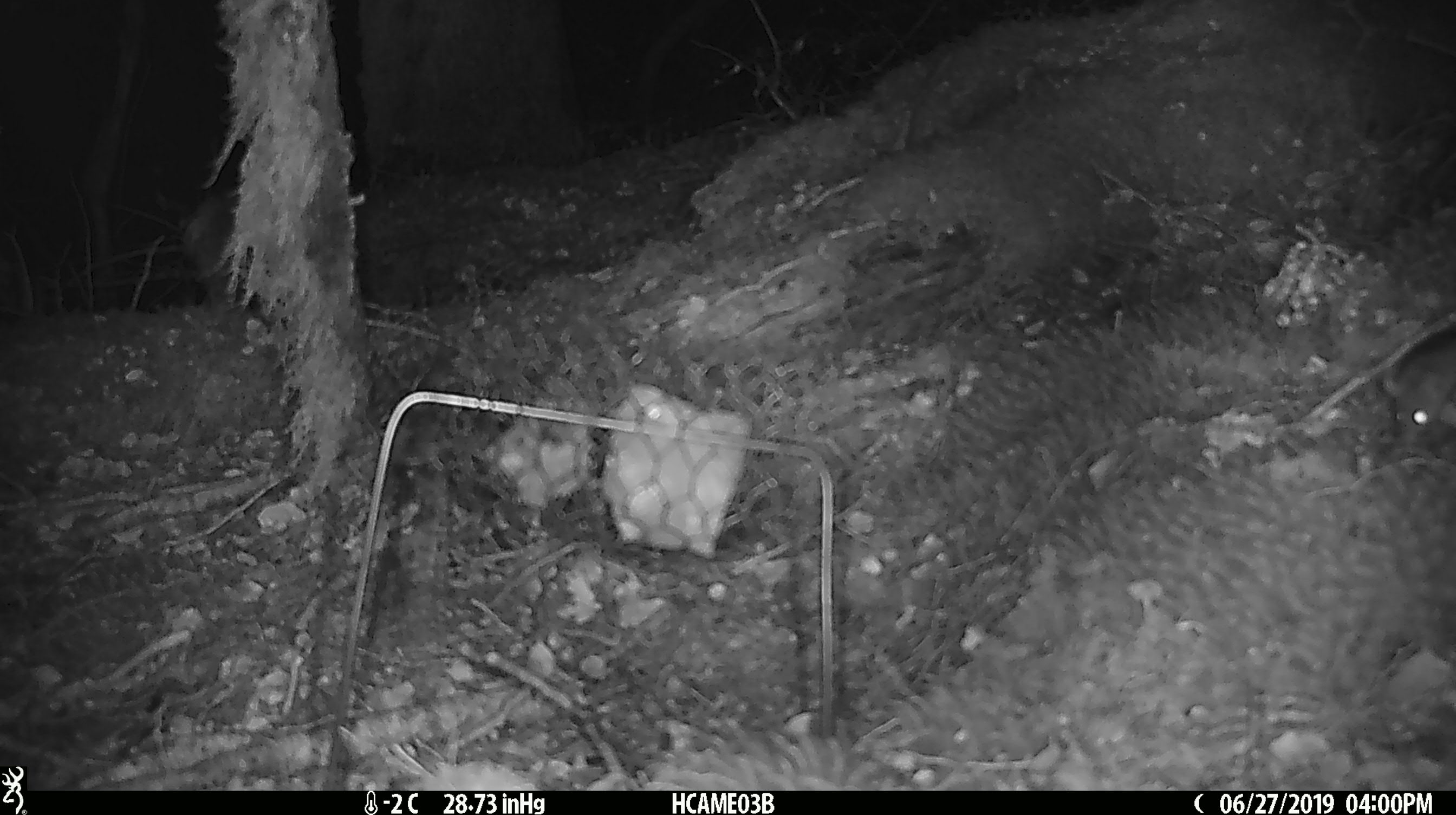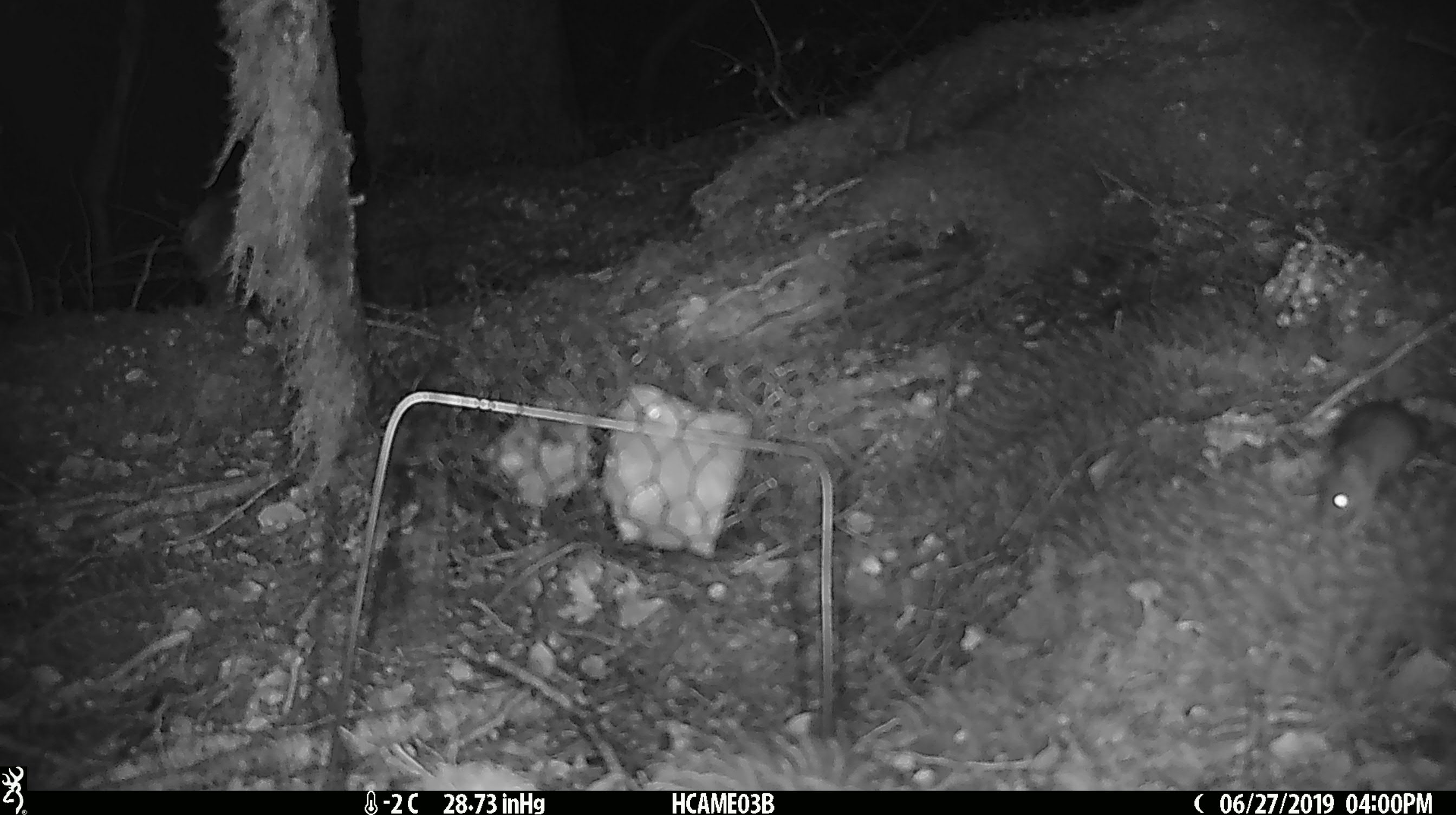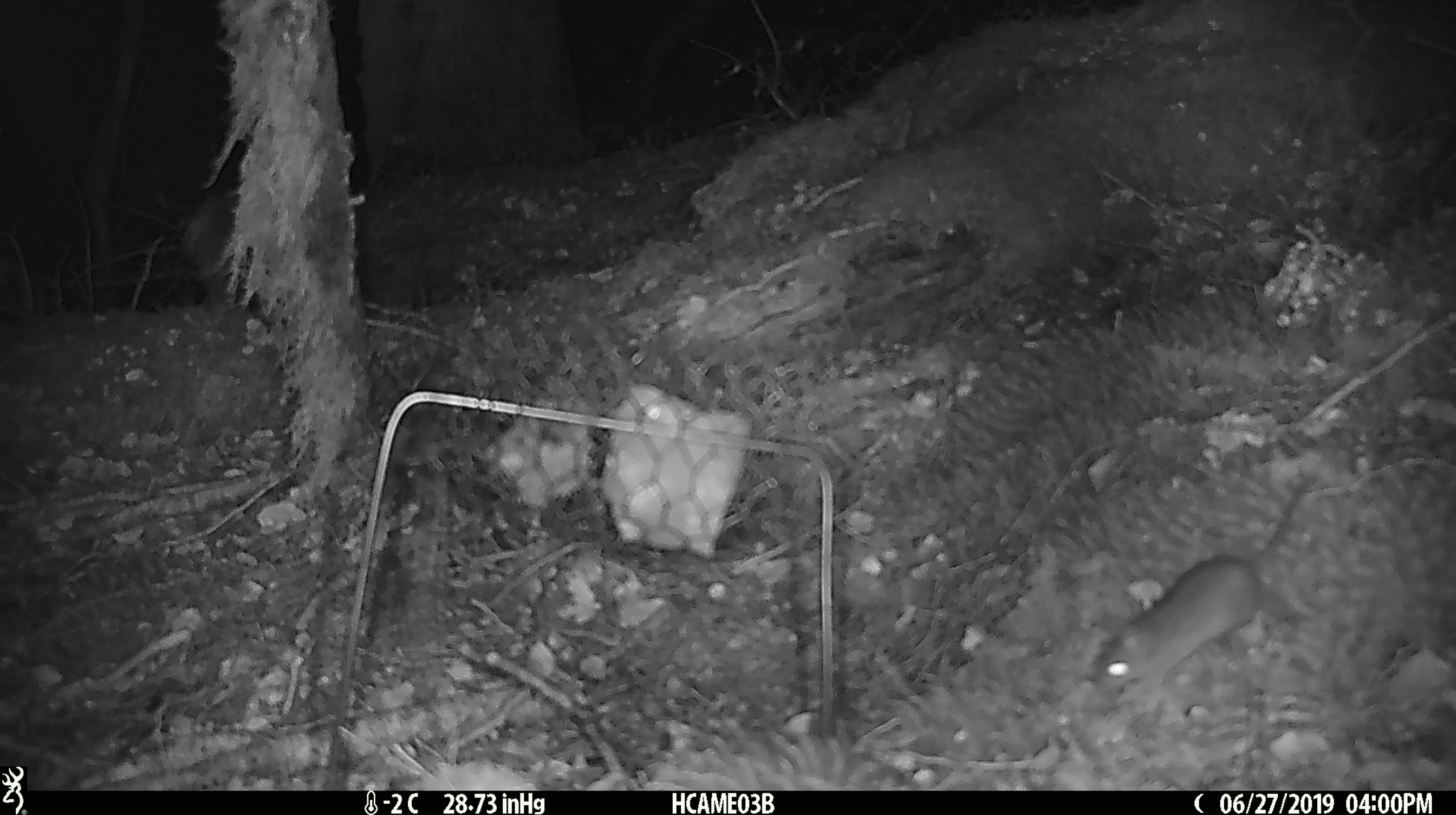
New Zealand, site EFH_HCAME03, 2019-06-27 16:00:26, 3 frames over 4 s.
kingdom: Animalia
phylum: Chordata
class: Mammalia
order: Rodentia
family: Muridae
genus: Mus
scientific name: Mus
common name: mouse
Mouse (Mus).